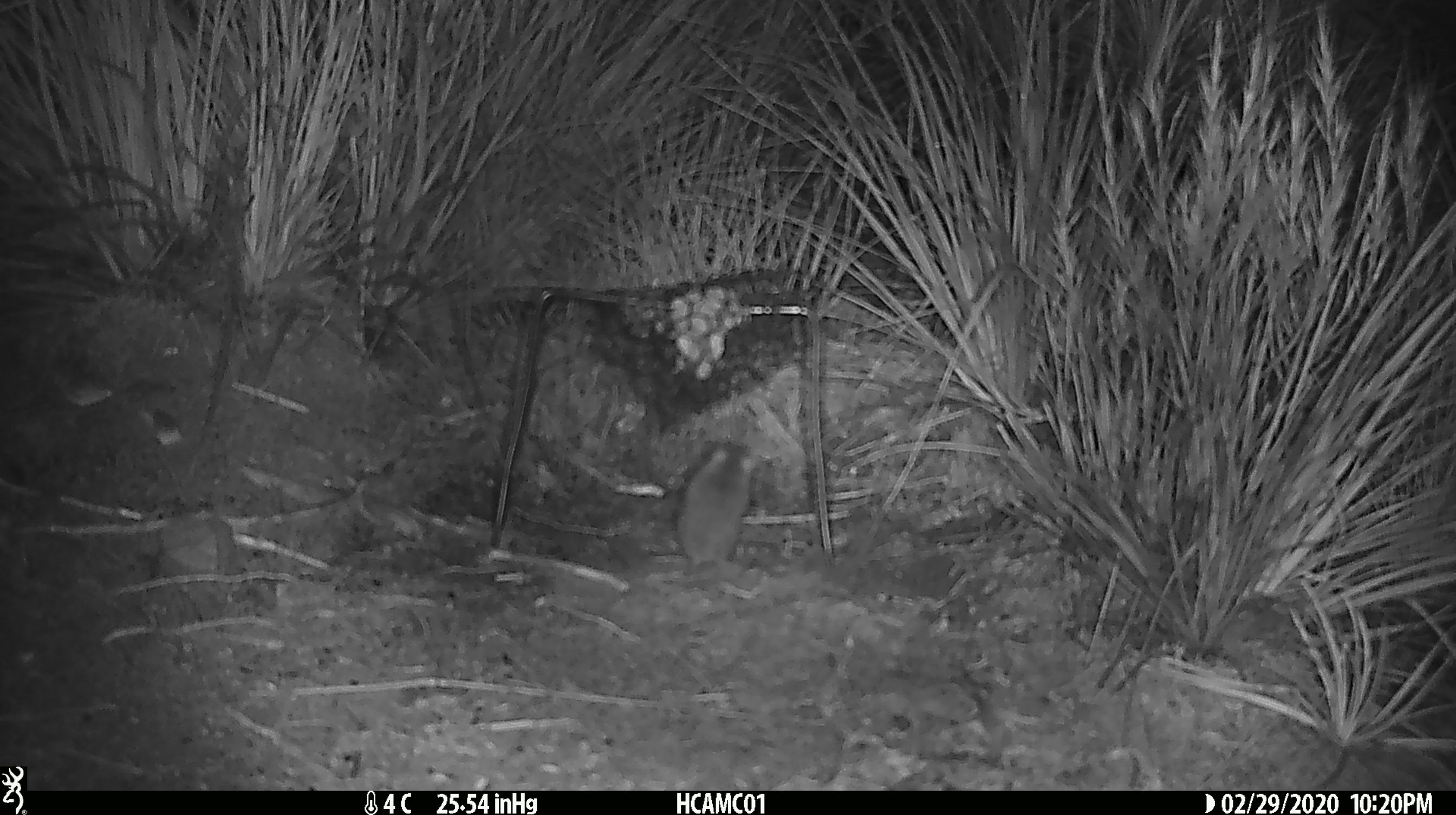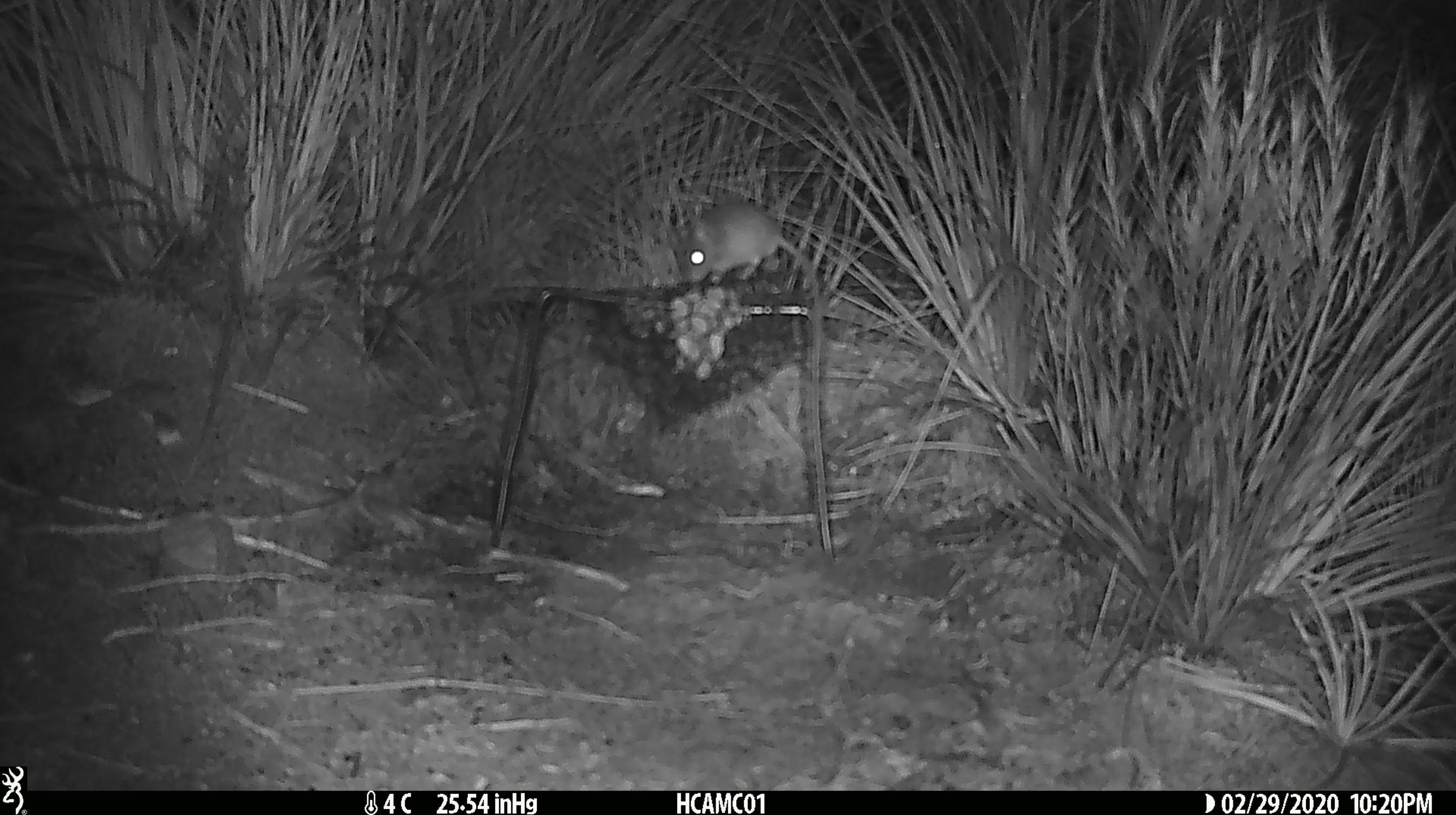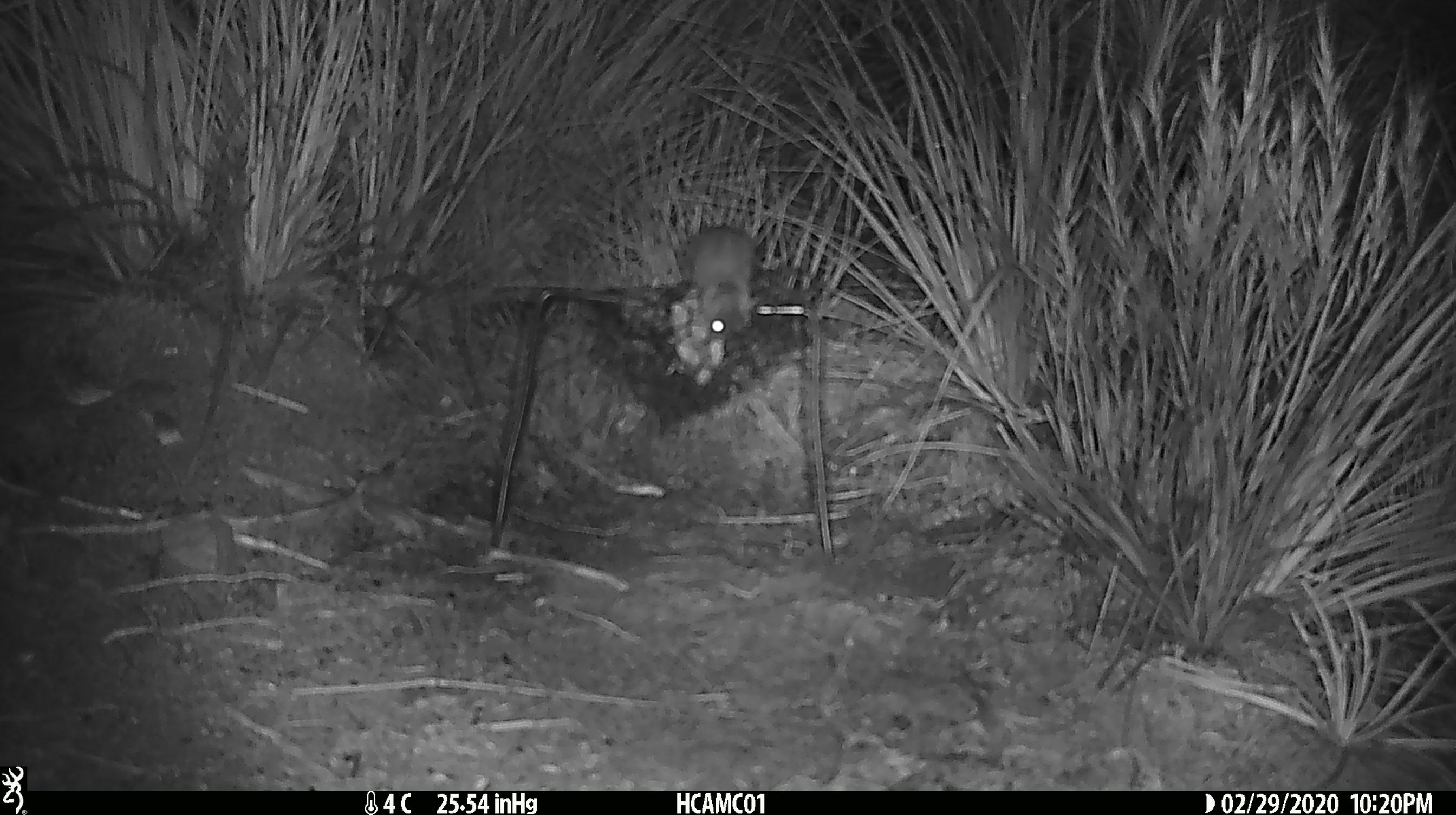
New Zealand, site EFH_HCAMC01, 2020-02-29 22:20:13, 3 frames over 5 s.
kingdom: Animalia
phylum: Chordata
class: Mammalia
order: Rodentia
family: Muridae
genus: Mus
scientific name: Mus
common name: mouse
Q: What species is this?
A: Mouse (Mus).